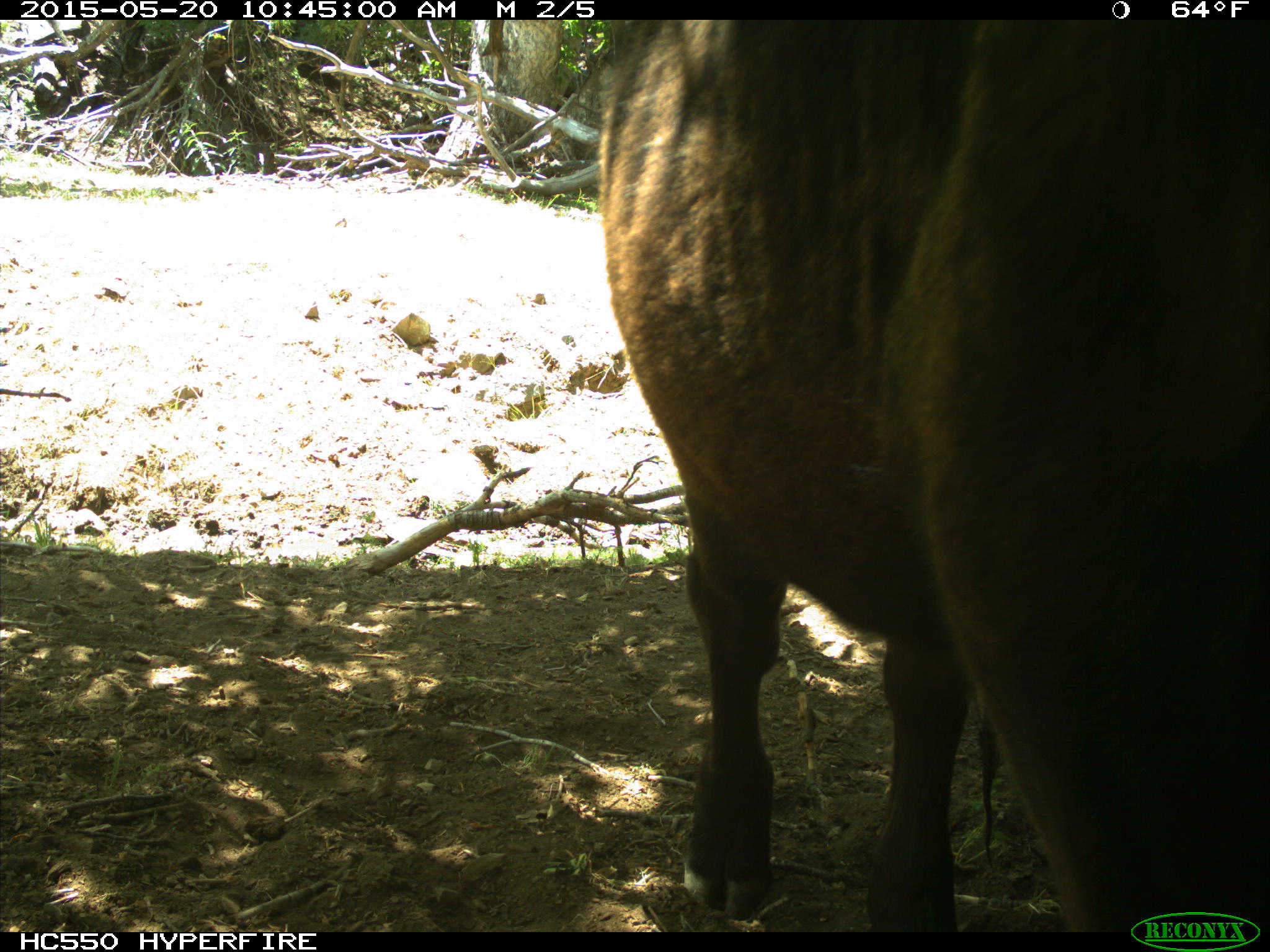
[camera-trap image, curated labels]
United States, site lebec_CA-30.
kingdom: Animalia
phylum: Chordata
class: Mammalia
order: Artiodactyla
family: Bovidae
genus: Bos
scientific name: Bos taurus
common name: domestic cow